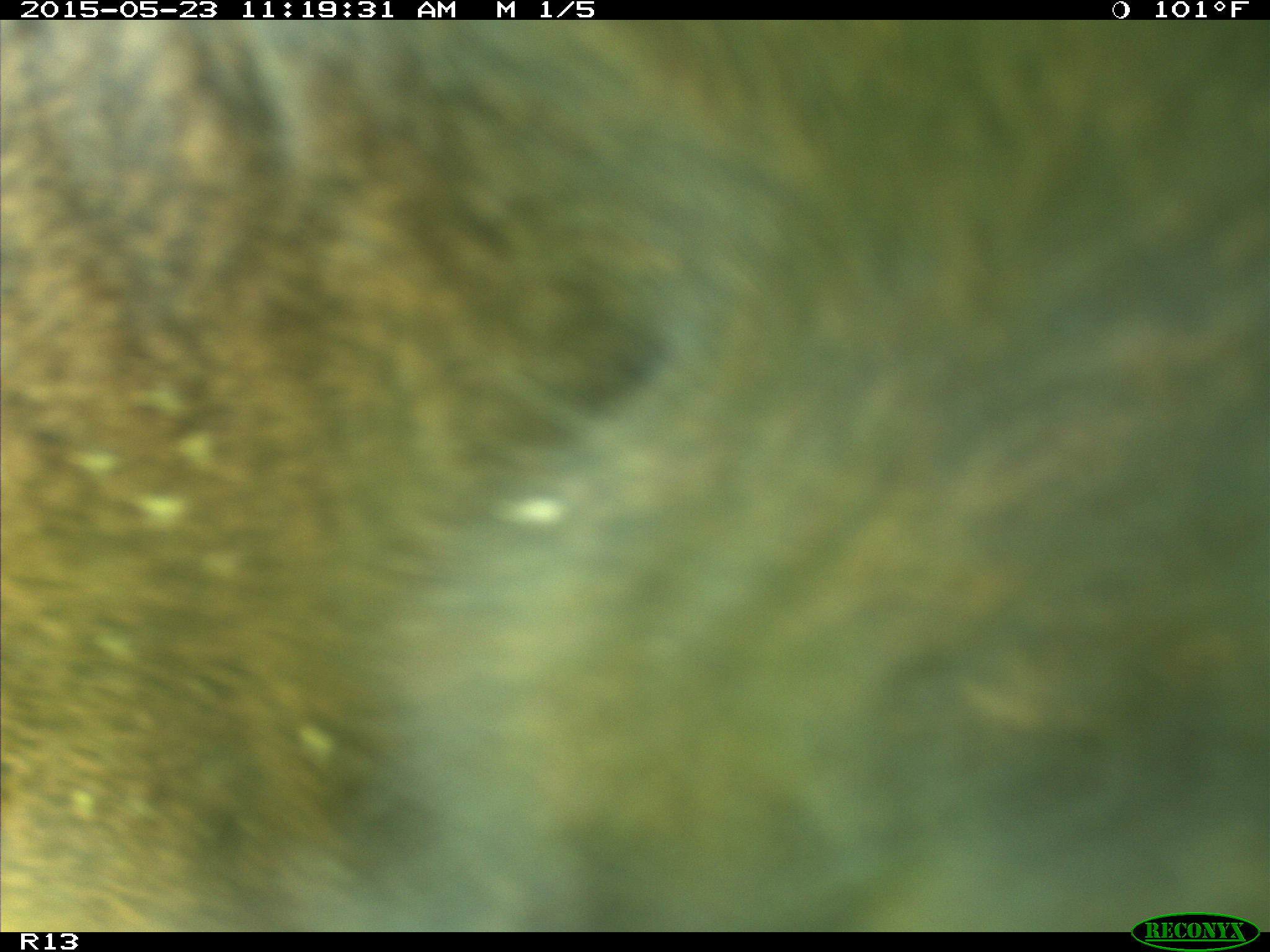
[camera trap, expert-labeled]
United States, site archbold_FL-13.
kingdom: Animalia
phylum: Chordata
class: Mammalia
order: Artiodactyla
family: Bovidae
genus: Bos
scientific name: Bos taurus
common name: domestic cow